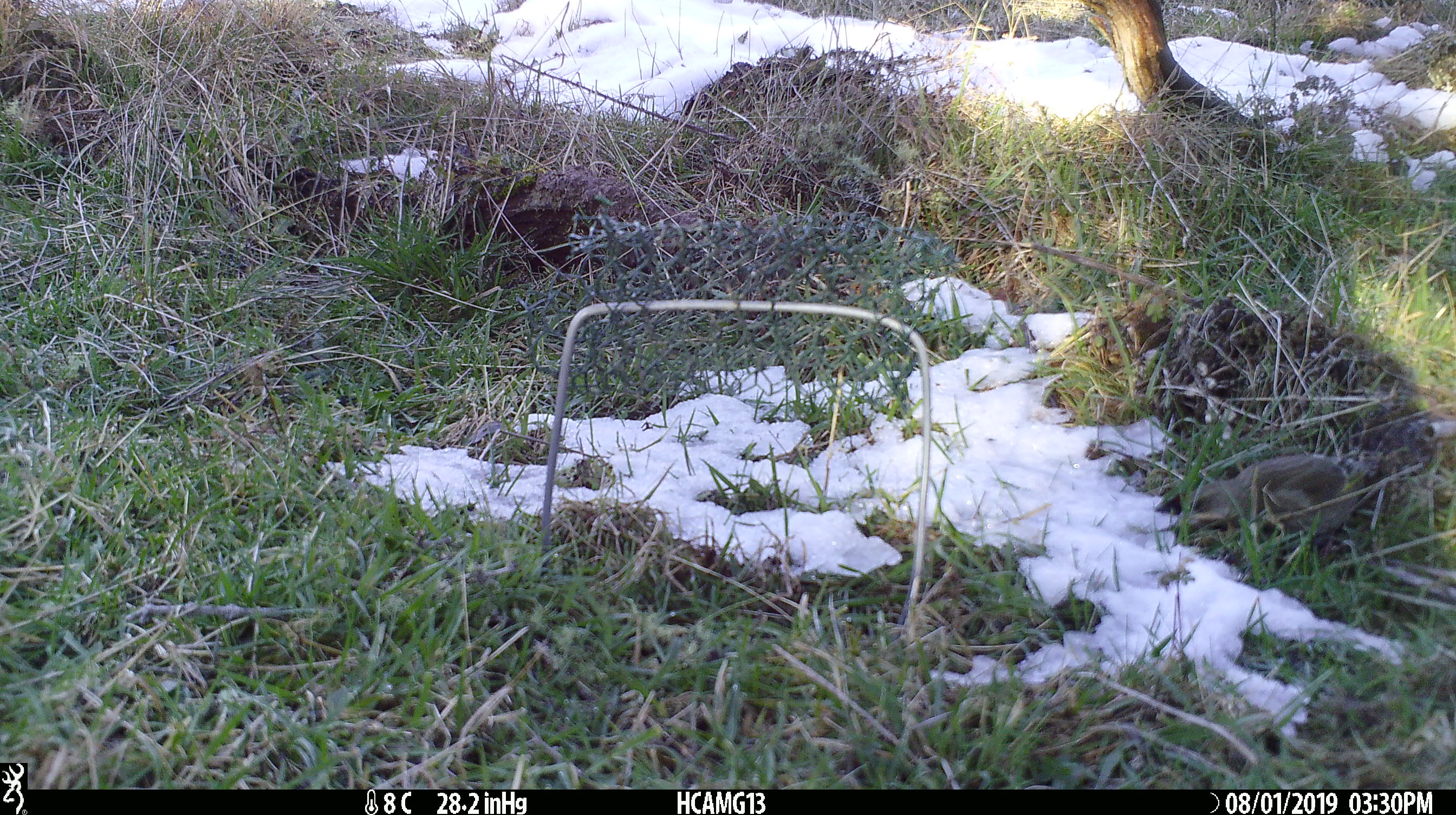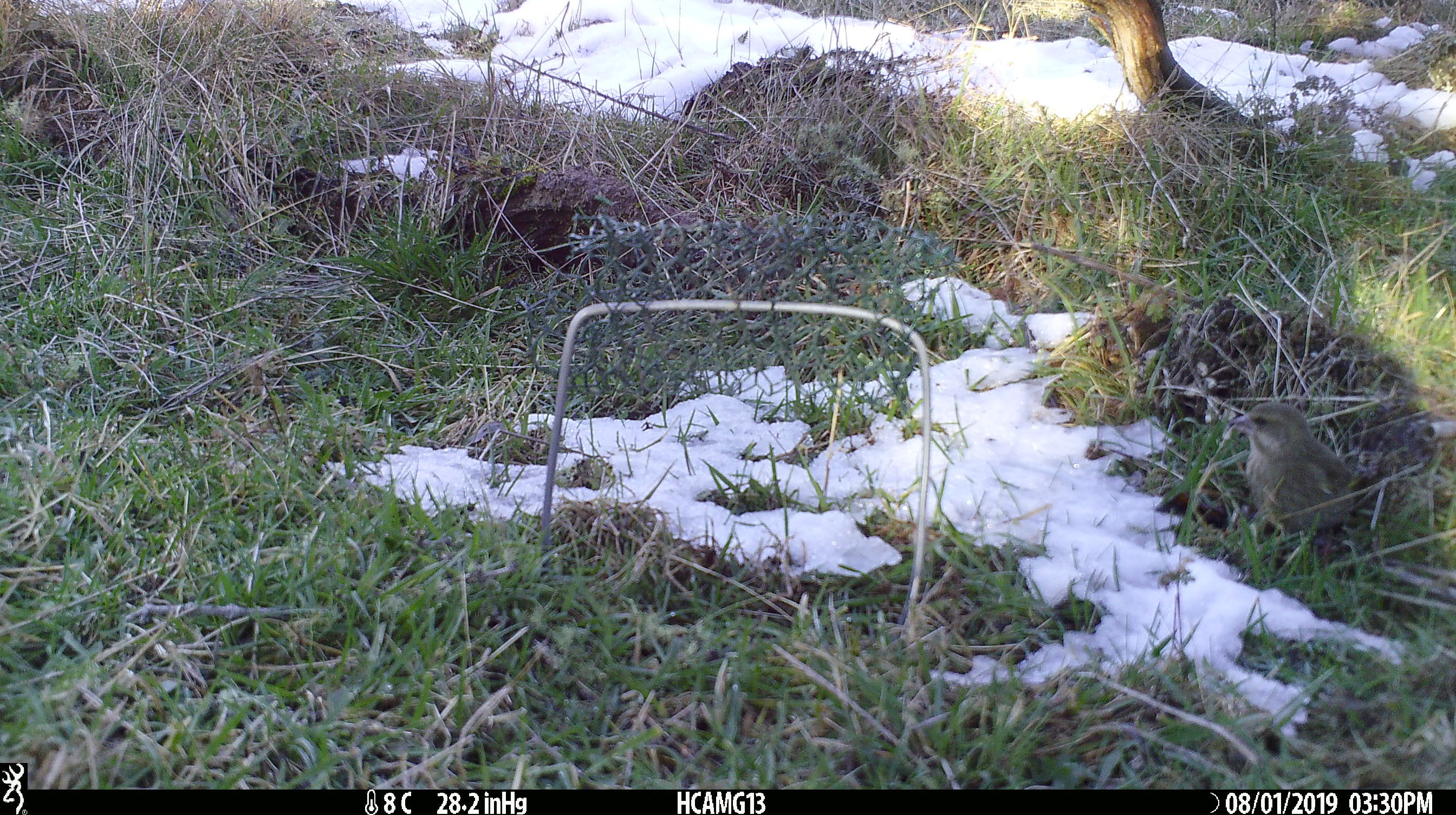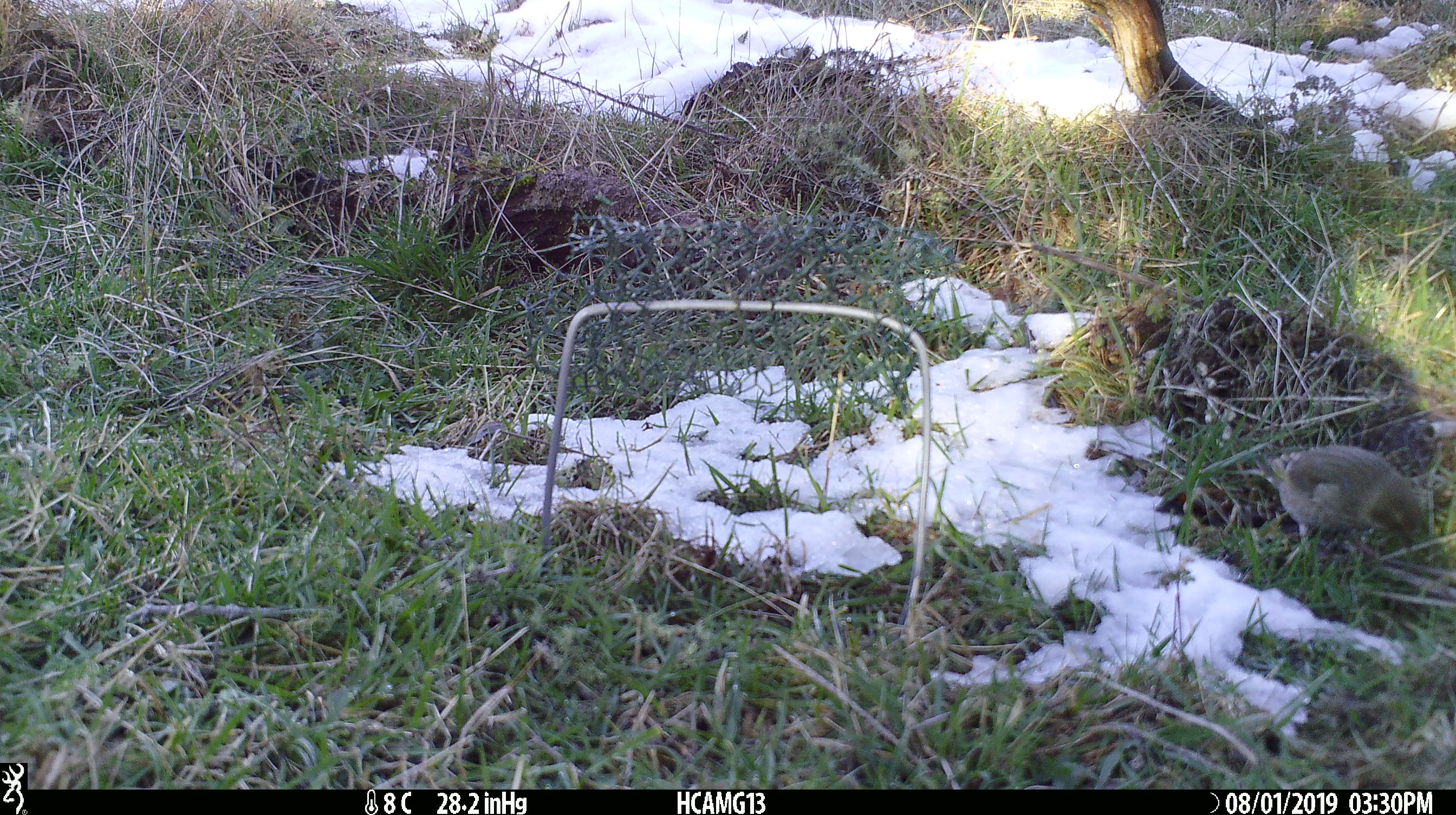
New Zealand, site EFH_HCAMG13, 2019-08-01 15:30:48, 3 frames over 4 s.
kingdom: Animalia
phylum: Chordata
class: Aves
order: Passeriformes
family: Fringillidae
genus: Fringilla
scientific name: Fringilla coelebs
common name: common chaffinch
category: chaffinch